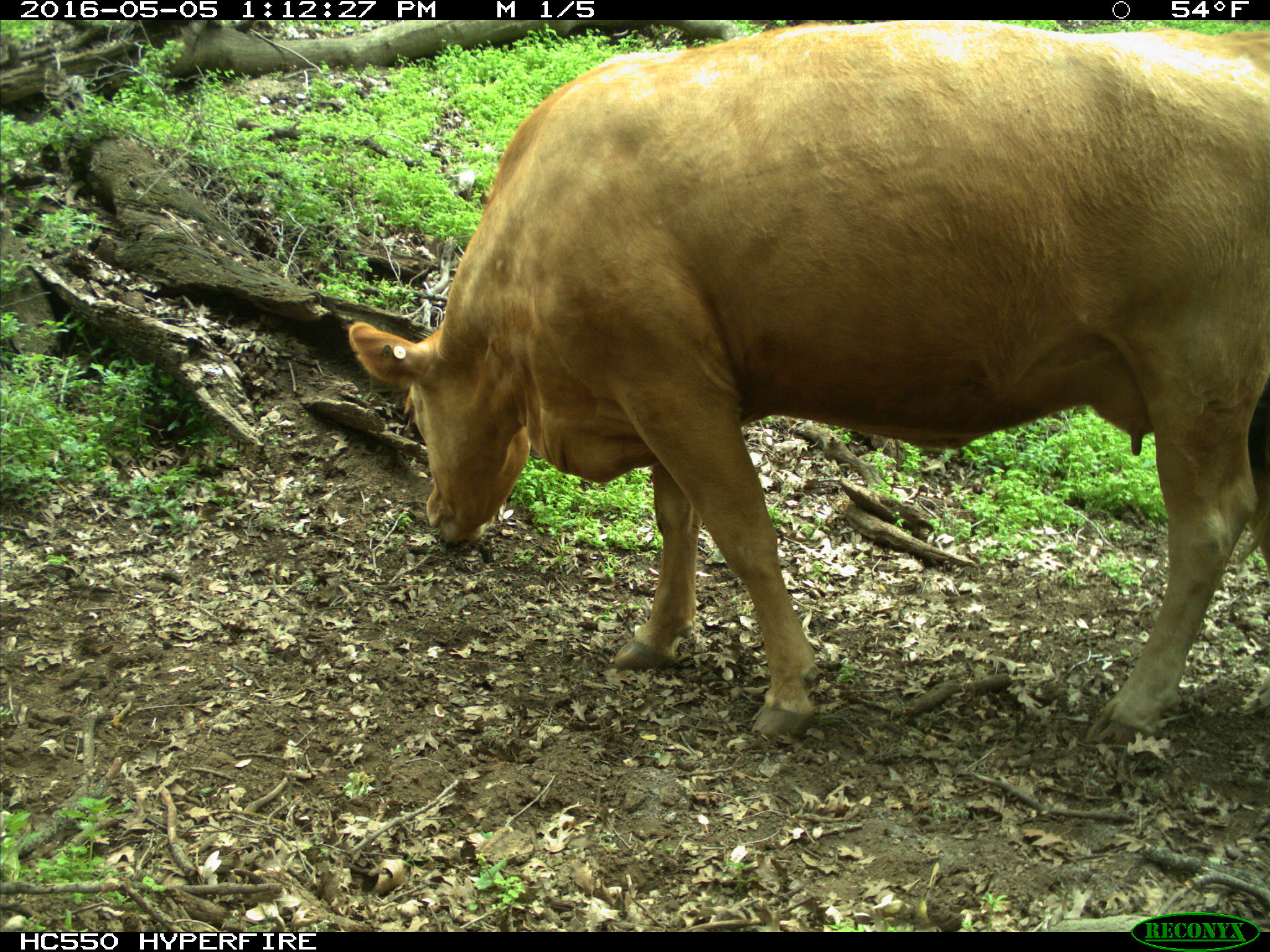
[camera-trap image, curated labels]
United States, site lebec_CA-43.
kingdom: Animalia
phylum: Chordata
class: Mammalia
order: Artiodactyla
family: Bovidae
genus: Bos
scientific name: Bos taurus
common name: domestic cow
Bos taurus (domestic cow).